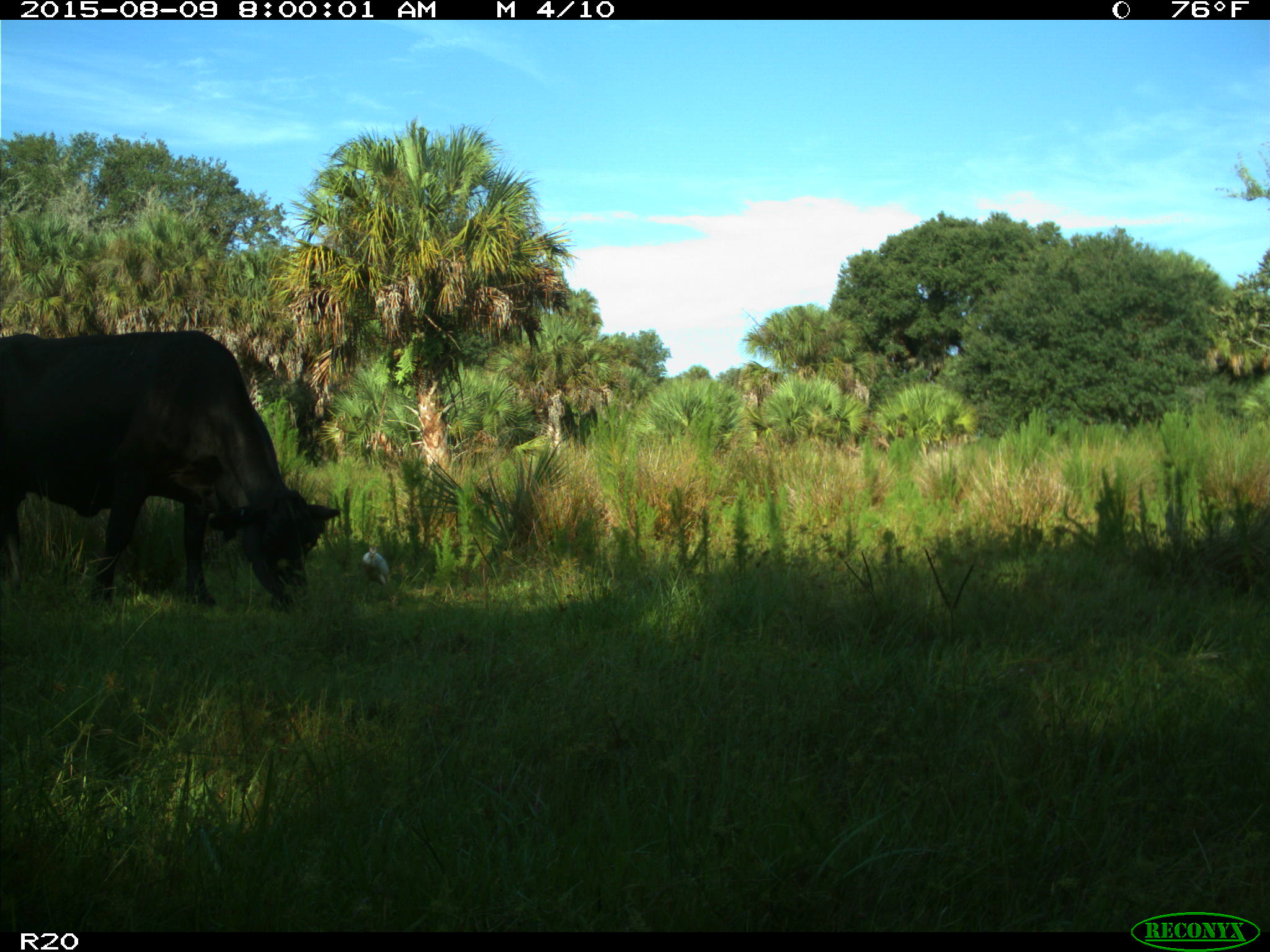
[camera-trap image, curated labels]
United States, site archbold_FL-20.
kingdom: Animalia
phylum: Chordata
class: Mammalia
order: Artiodactyla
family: Bovidae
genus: Bos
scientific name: Bos taurus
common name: domestic cow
Bos taurus (domestic cow).